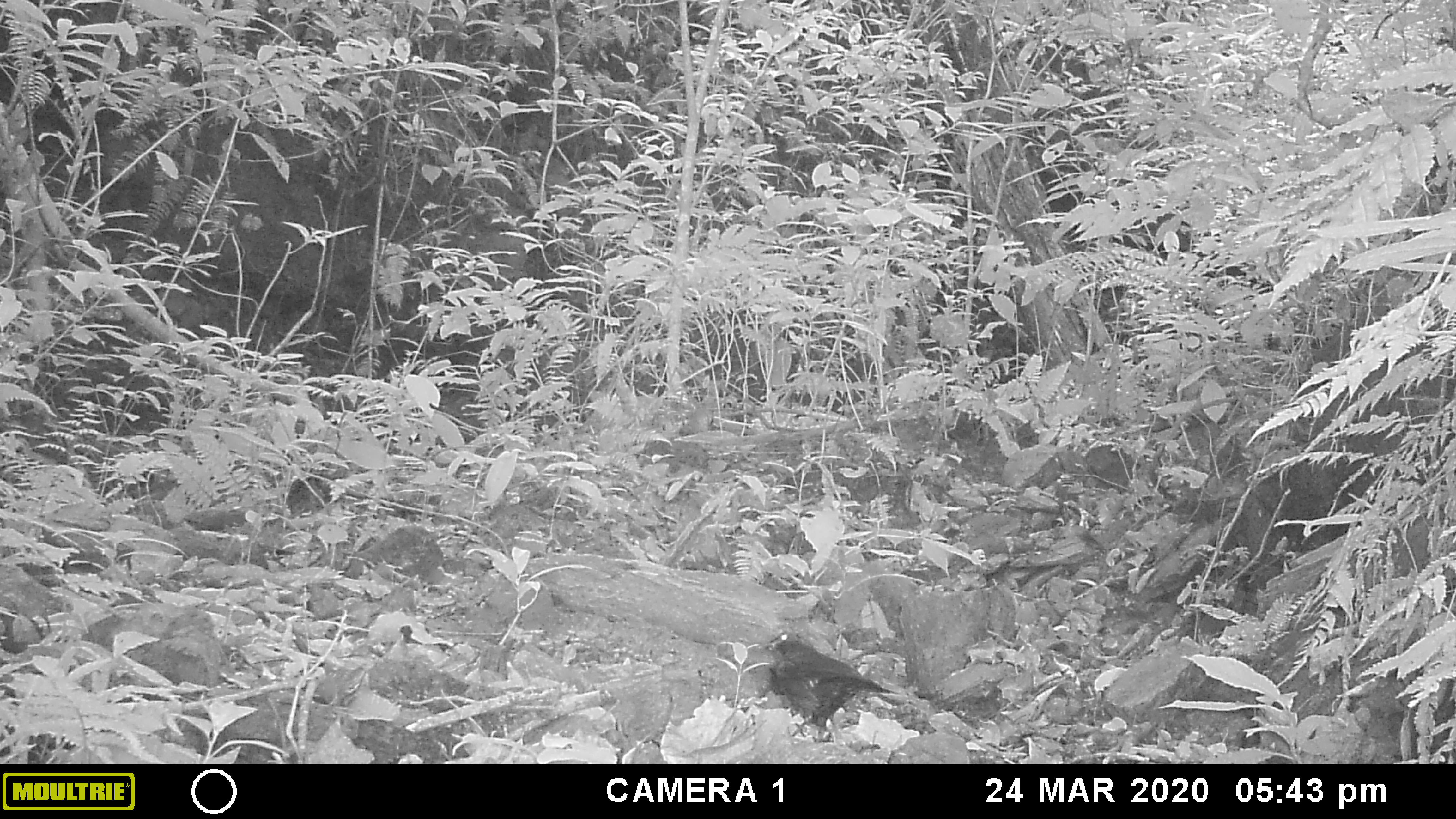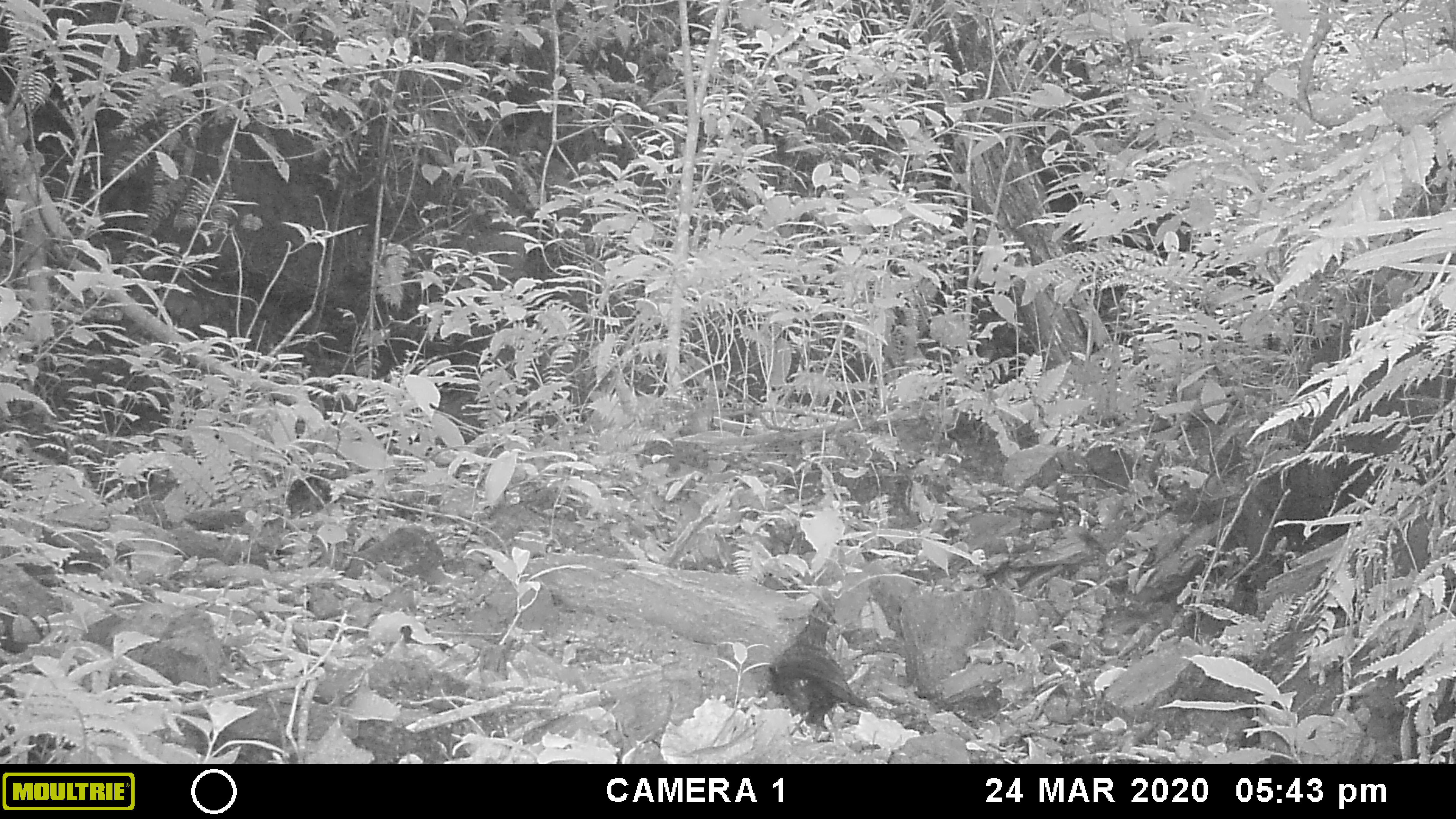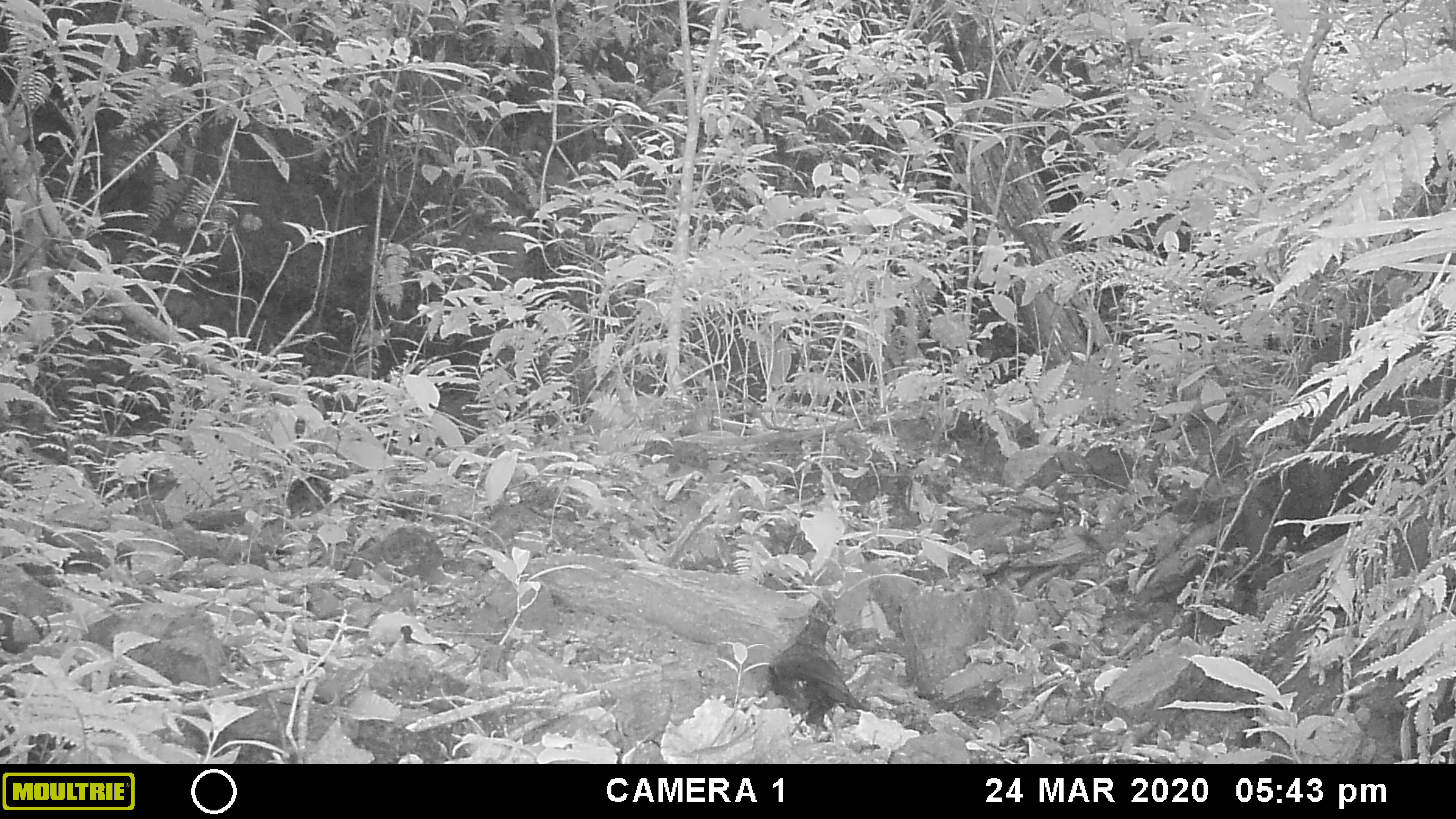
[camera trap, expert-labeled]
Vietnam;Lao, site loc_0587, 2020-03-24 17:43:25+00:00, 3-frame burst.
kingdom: Animalia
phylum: Chordata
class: Aves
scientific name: Aves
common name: bird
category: unidentified bird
Unidentified bird (bird) (Aves). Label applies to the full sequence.